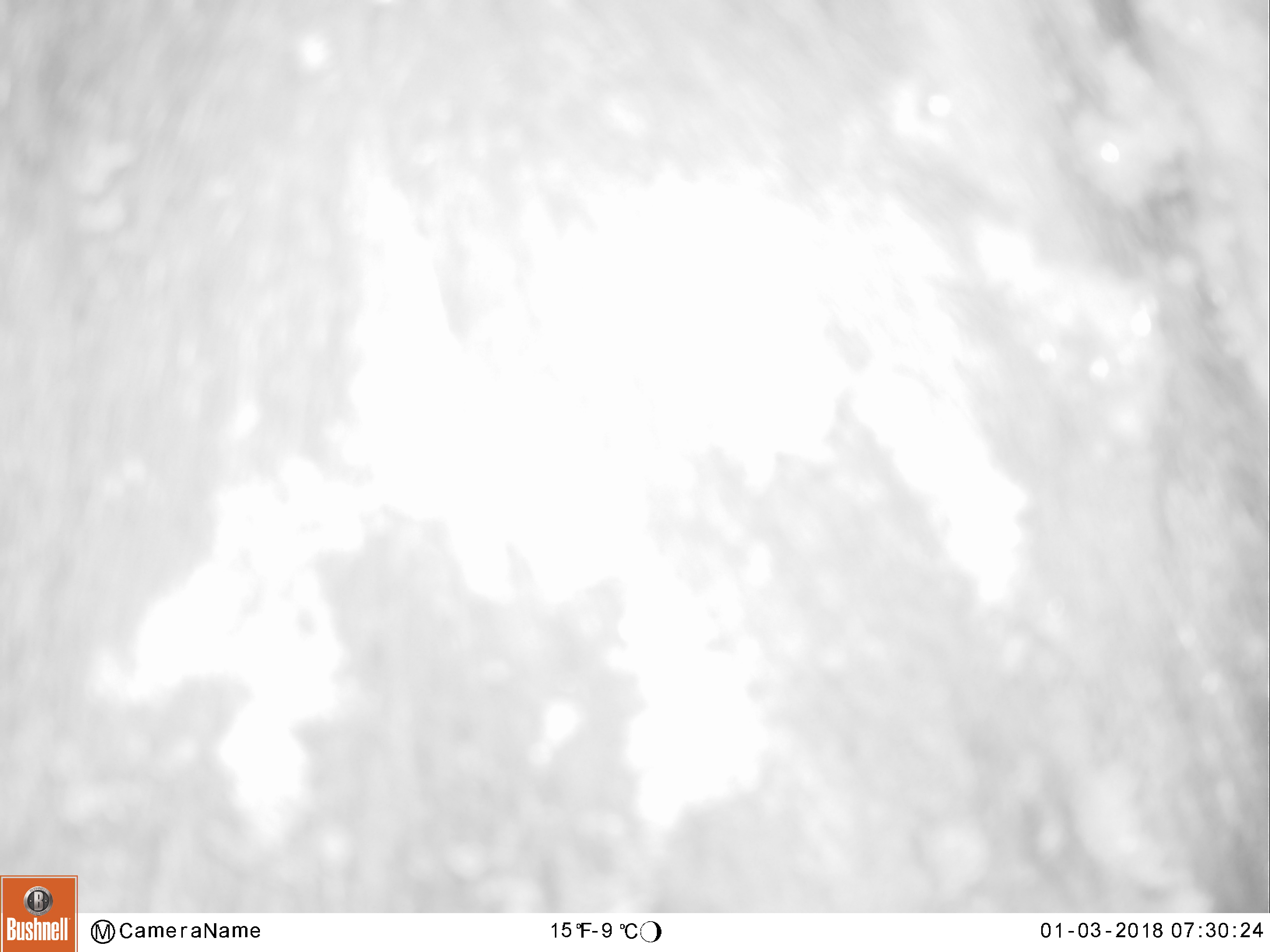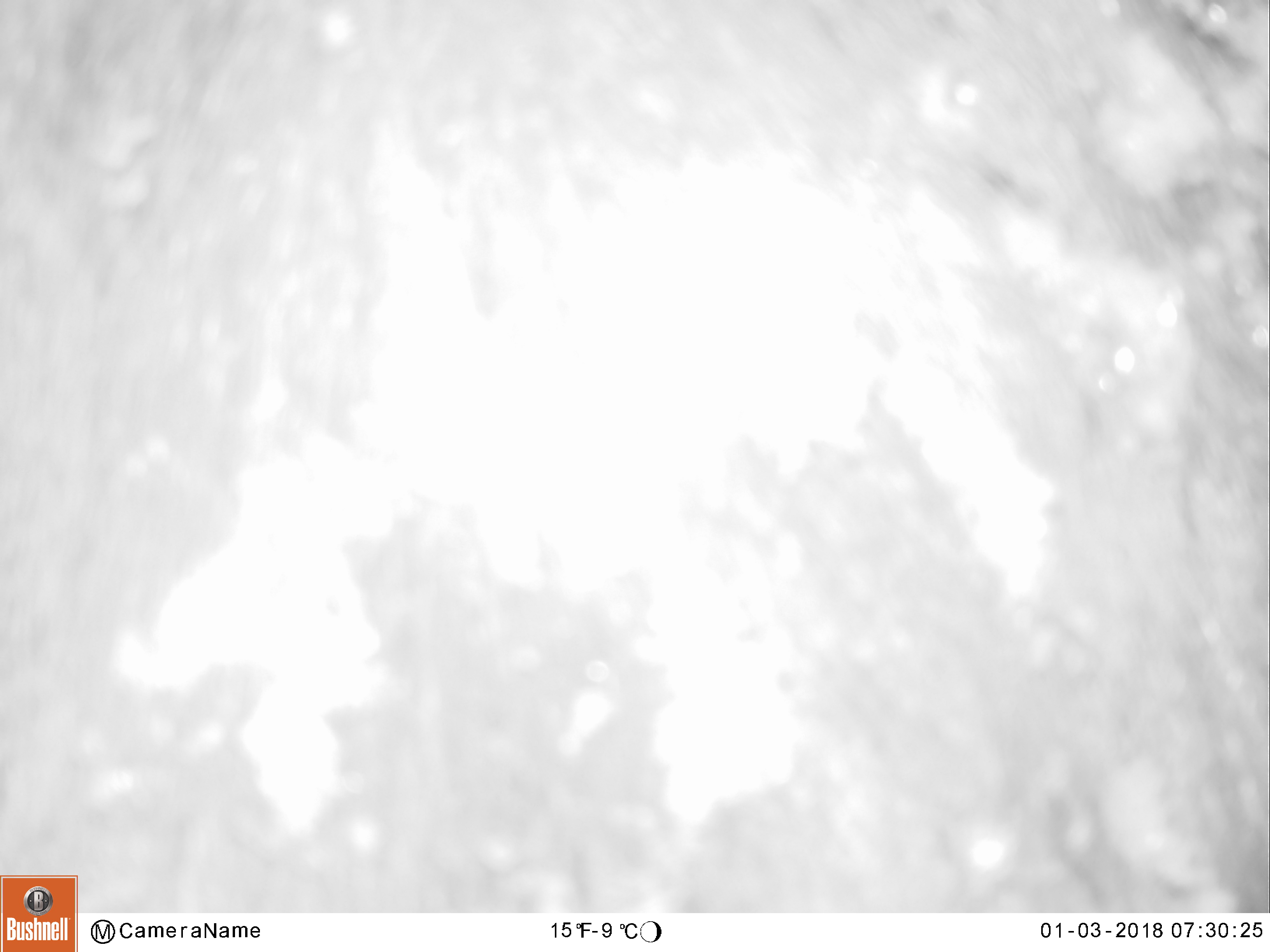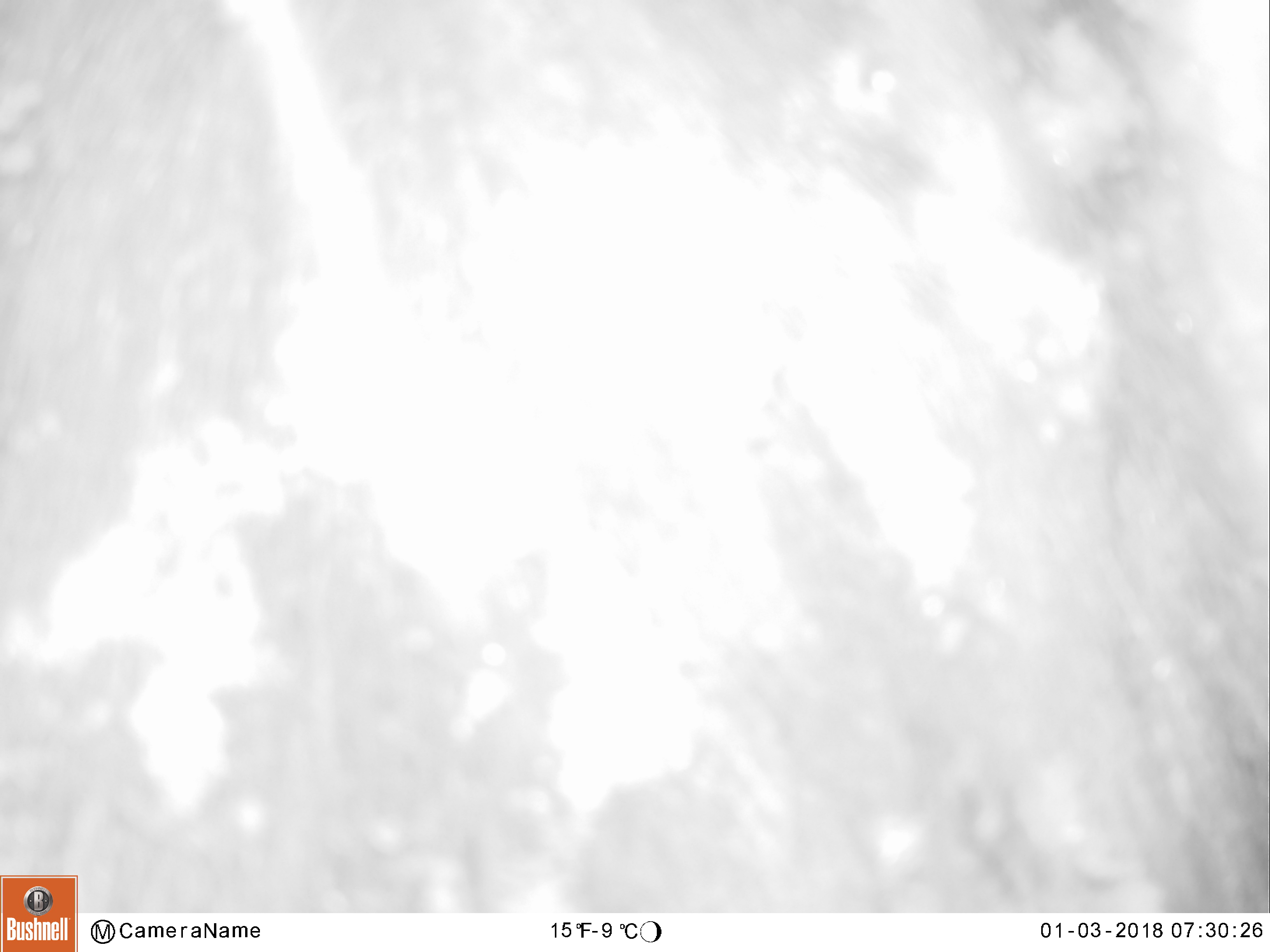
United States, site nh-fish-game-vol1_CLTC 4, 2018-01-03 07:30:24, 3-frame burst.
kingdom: Animalia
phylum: Chordata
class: Mammalia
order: Artiodactyla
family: Cervidae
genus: Alces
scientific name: Alces alces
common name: moose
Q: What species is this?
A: Moose (Alces alces).